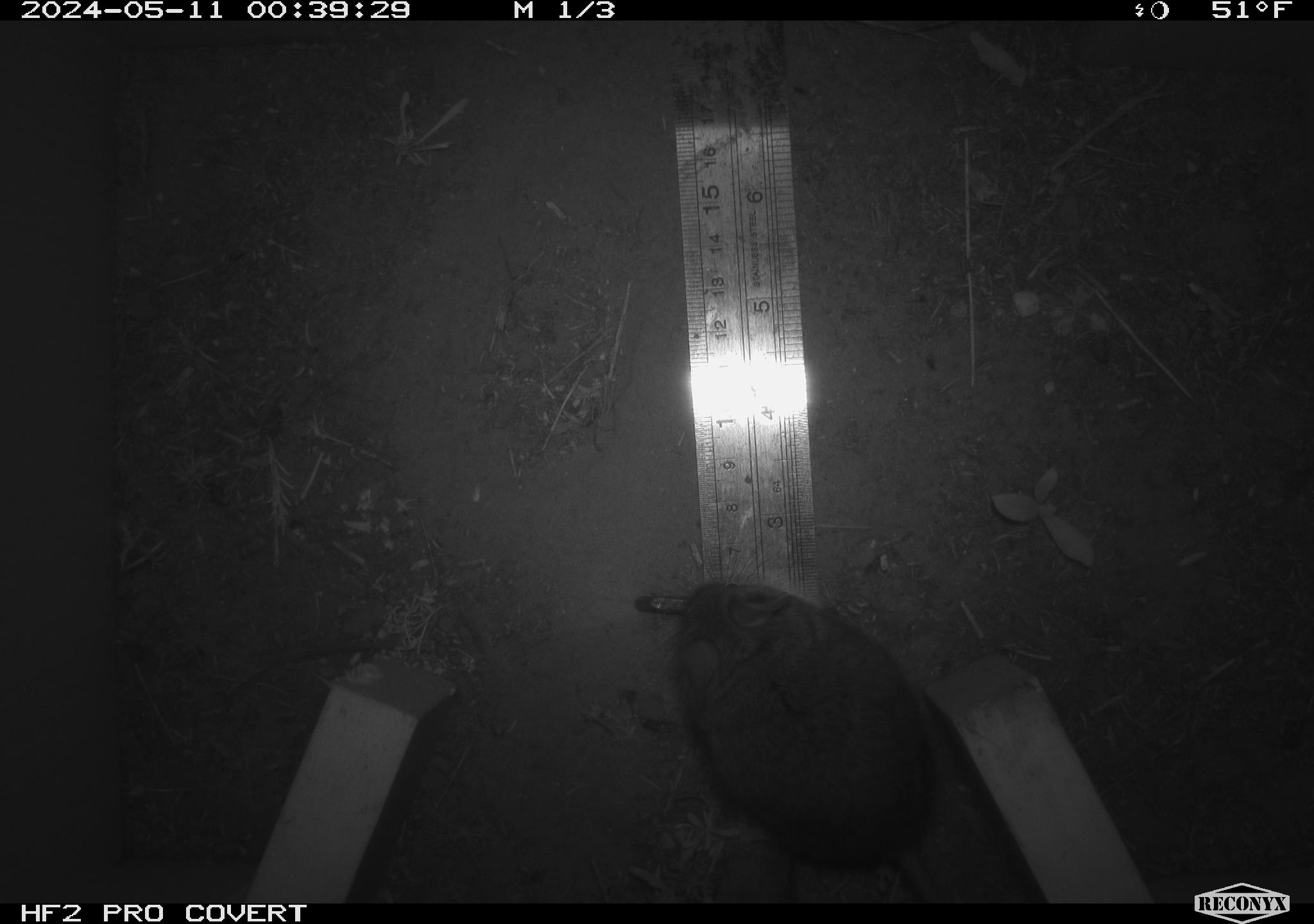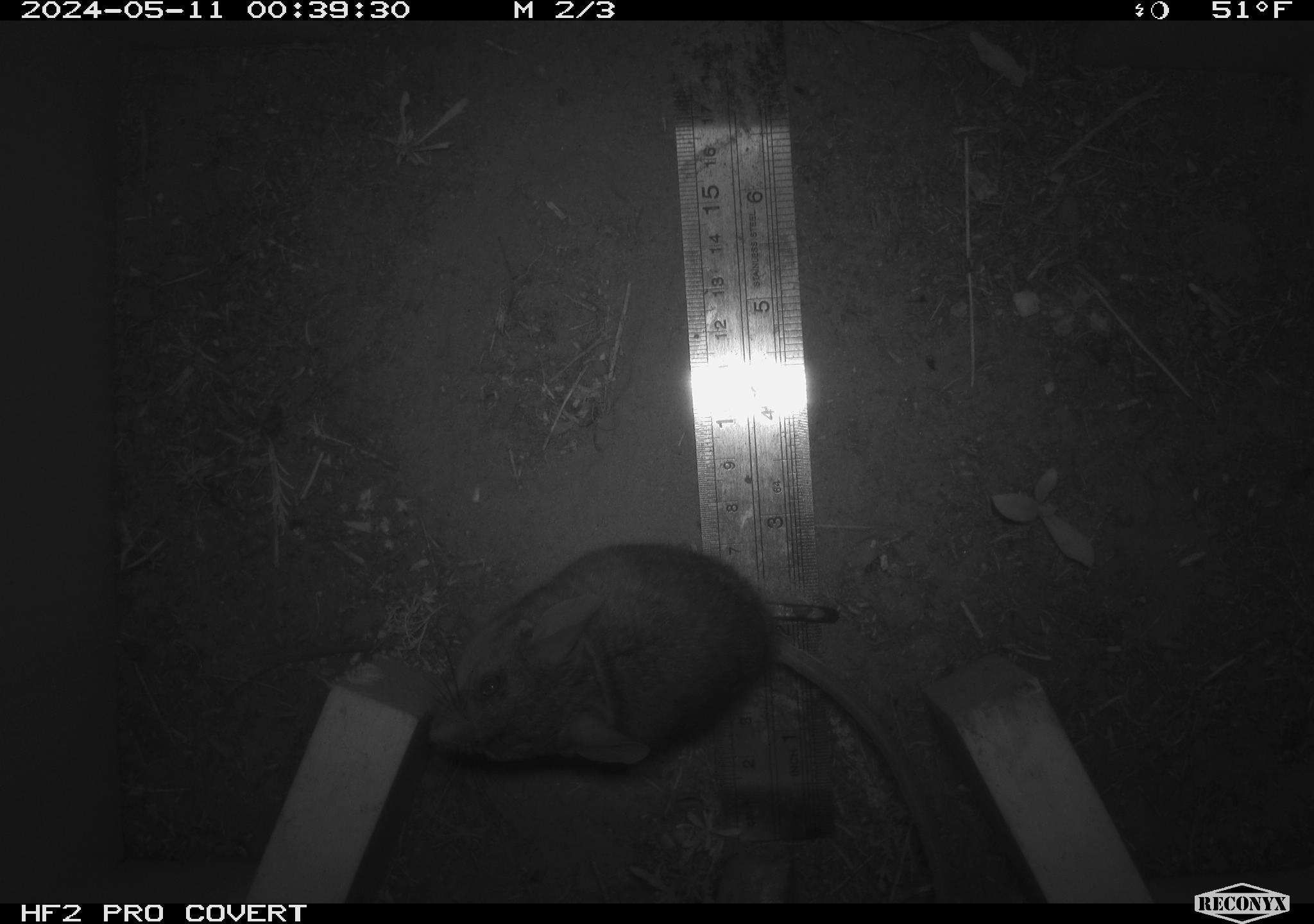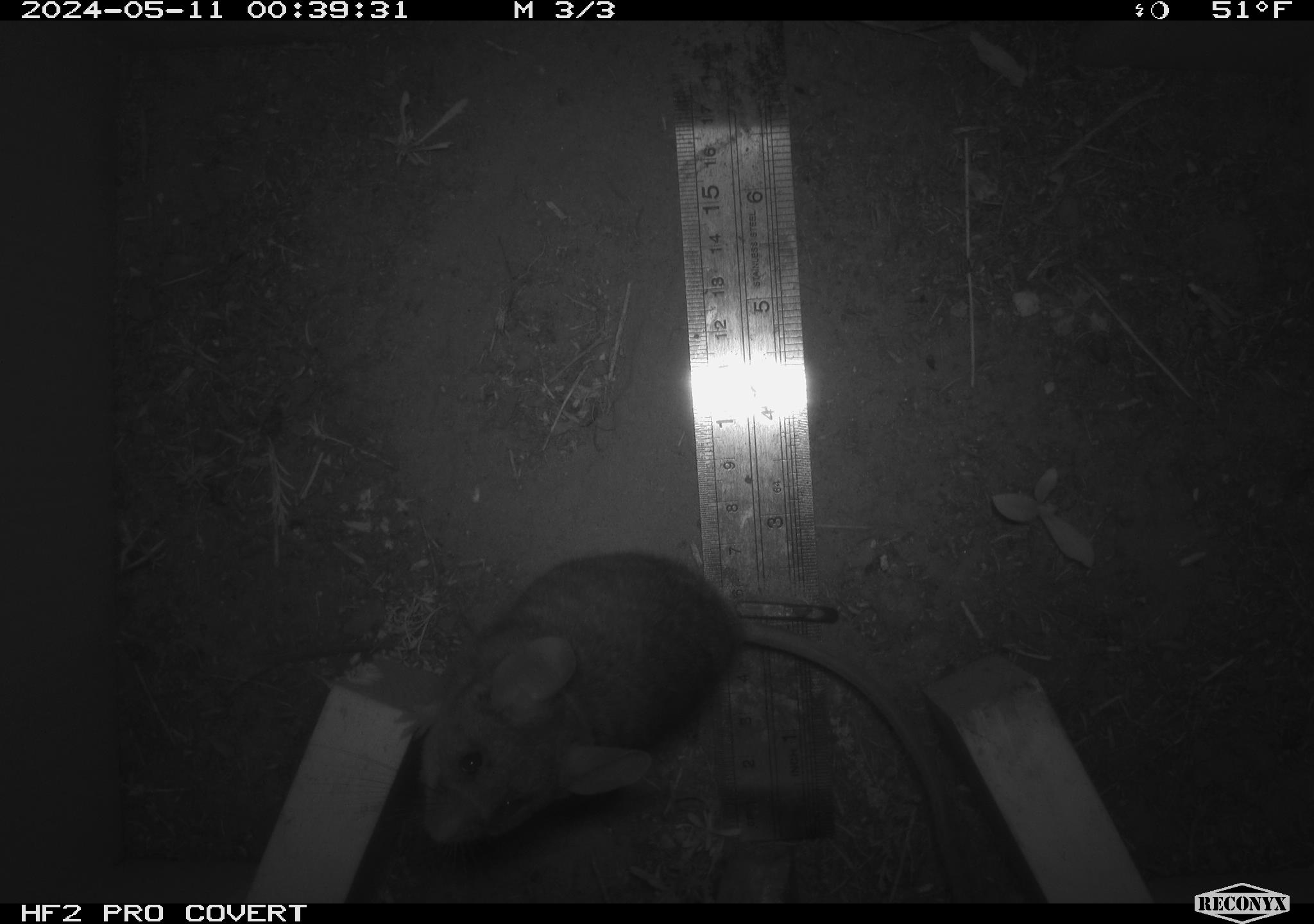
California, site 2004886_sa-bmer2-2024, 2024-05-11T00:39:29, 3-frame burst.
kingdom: Animalia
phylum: Chordata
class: Mammalia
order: Rodentia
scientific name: Rodentia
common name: mouse species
Mouse species (Rodentia).